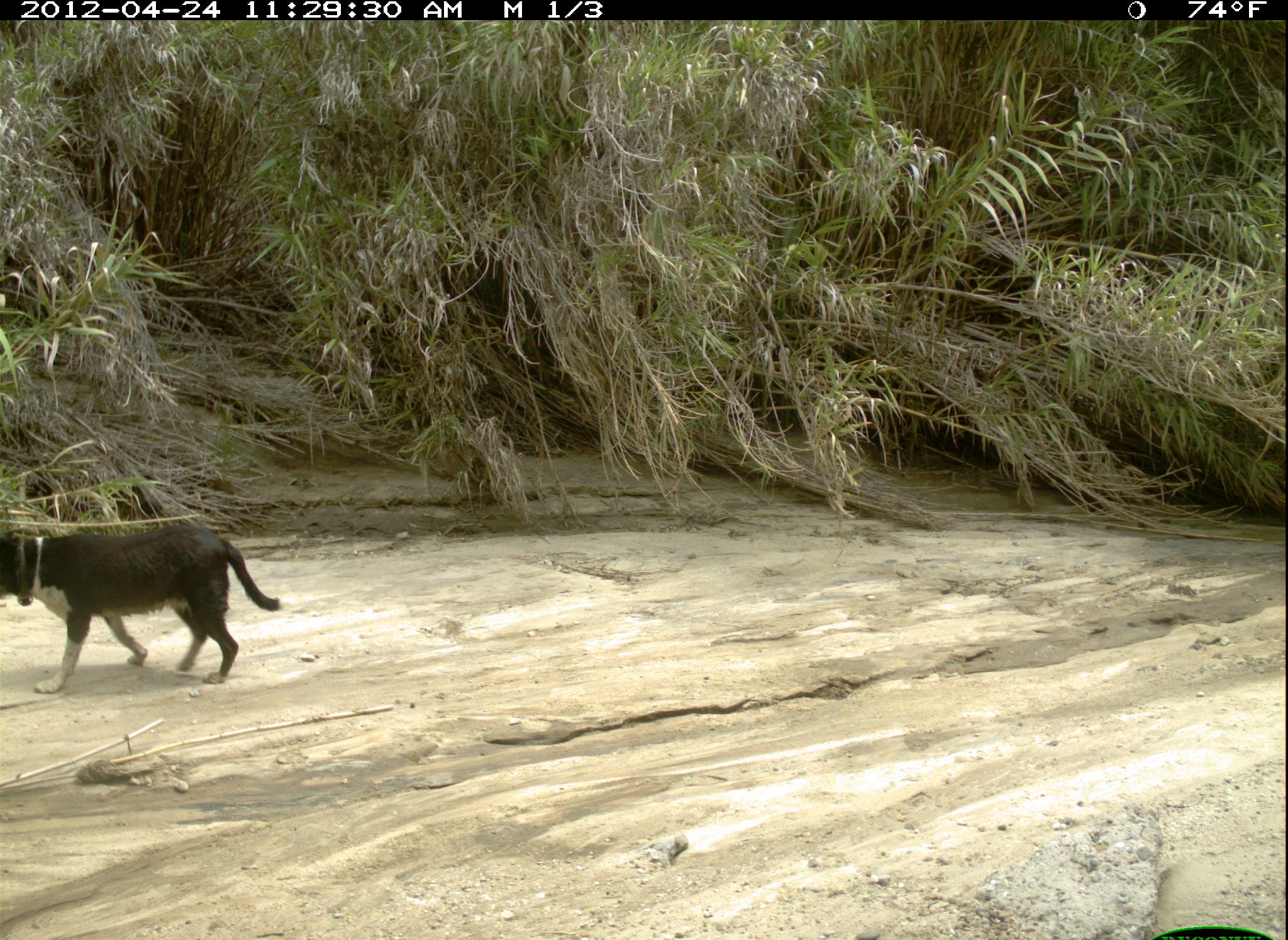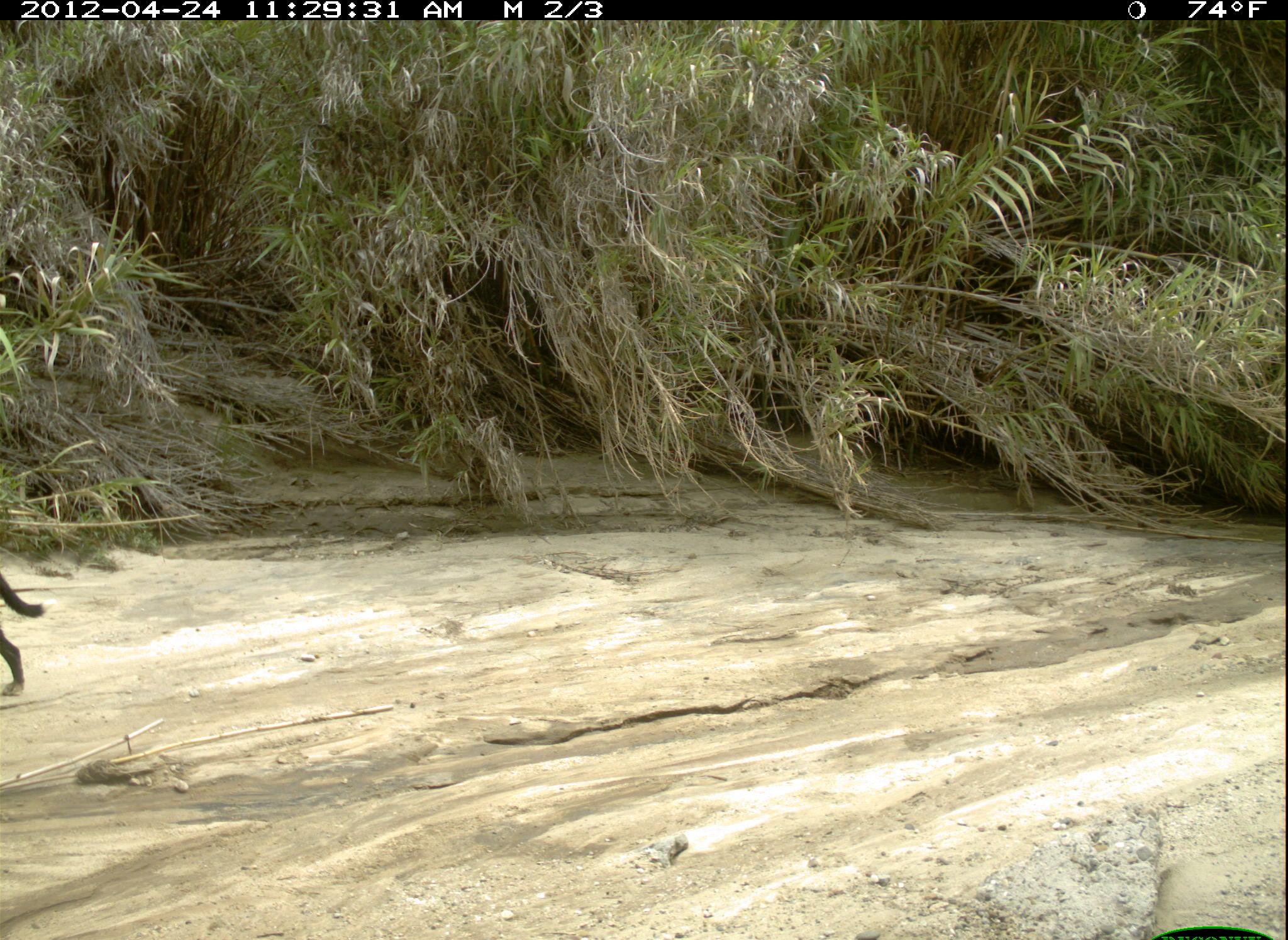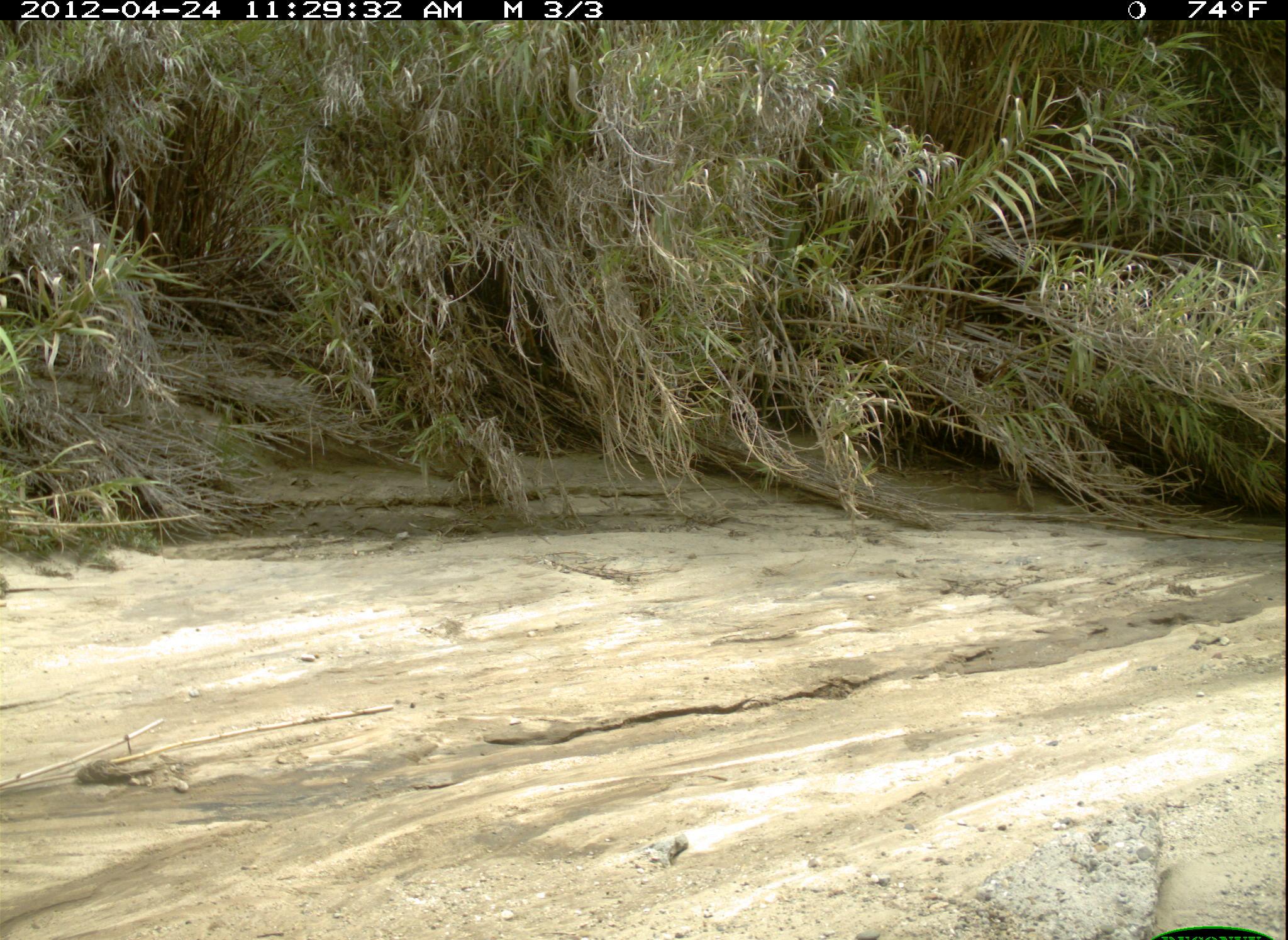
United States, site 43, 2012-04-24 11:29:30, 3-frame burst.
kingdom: Animalia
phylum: Chordata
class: Mammalia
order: Carnivora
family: Canidae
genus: Canis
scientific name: Canis familiaris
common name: domestic dog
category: dog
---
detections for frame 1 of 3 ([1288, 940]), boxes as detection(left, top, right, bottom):
dog: detection(8, 498, 299, 699)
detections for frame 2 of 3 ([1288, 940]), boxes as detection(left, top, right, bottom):
dog: detection(0, 565, 52, 709)